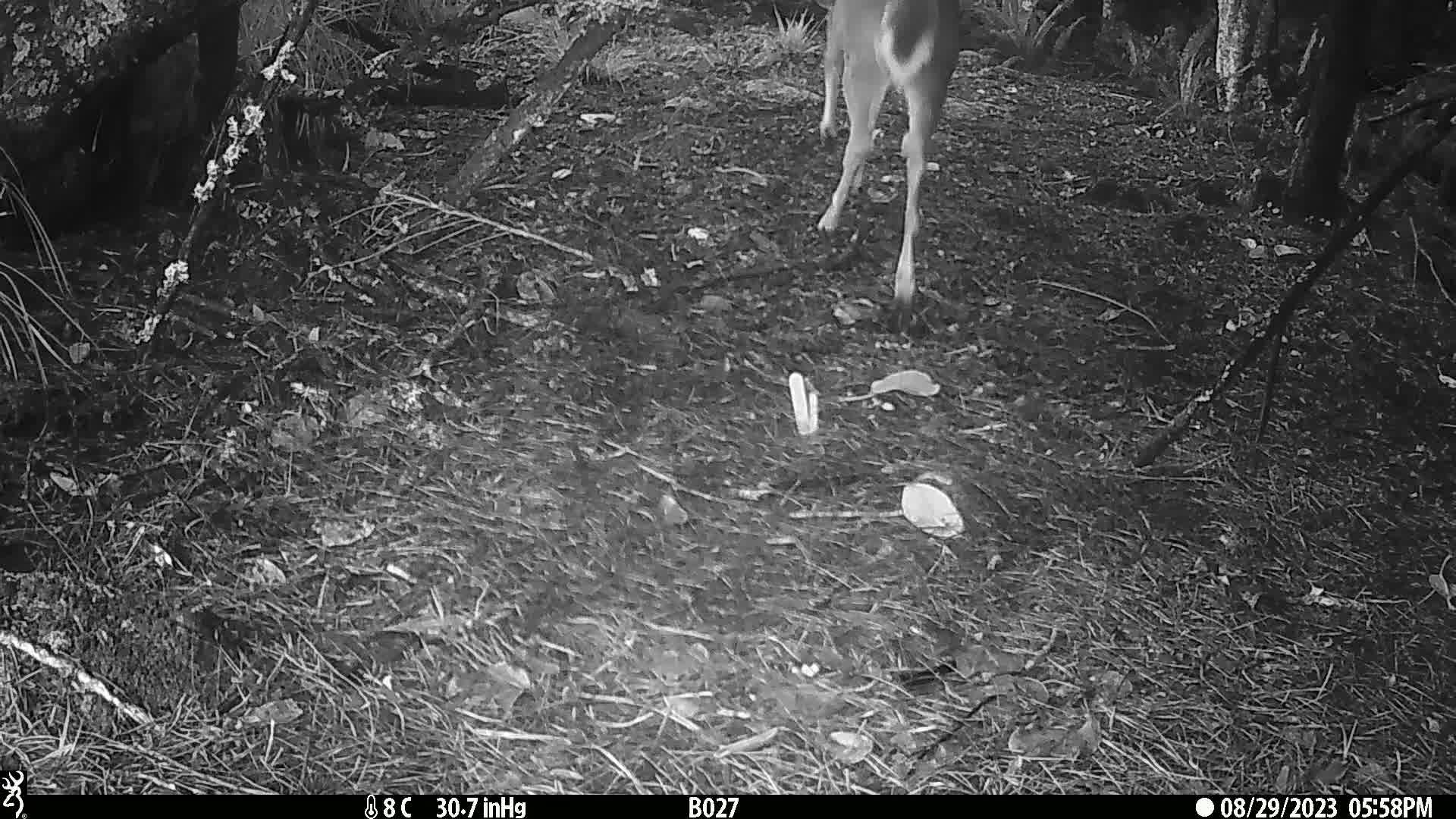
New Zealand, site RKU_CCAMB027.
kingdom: Animalia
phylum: Chordata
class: Mammalia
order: Artiodactyla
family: Cervidae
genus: Odocoileus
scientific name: Odocoileus virginianus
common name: white-tailed deer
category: white tailed deer